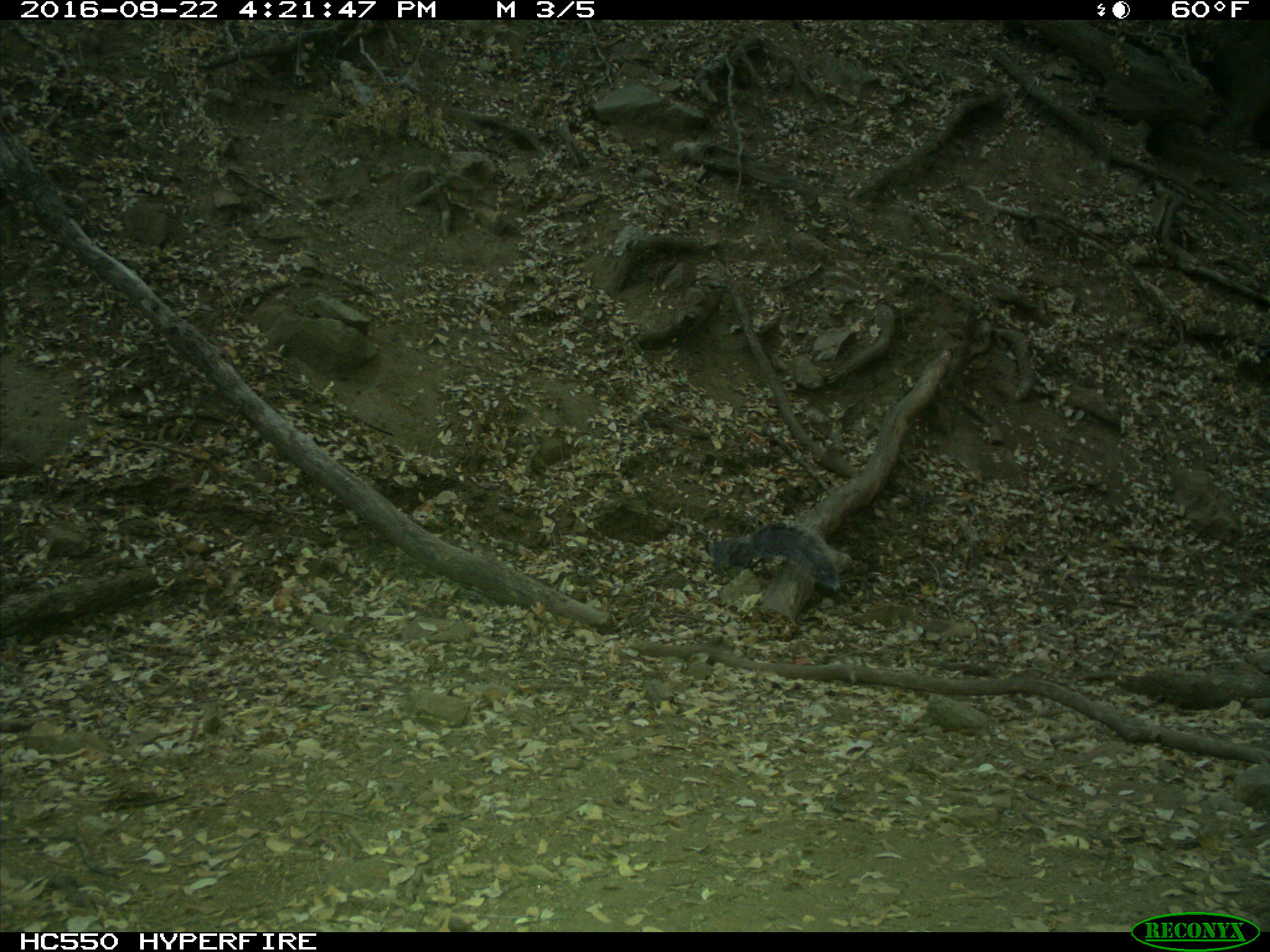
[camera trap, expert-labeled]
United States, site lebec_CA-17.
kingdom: Animalia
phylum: Chordata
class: Mammalia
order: Rodentia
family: Sciuridae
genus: Sciurus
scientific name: Sciurus carolinensis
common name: eastern gray squirrel